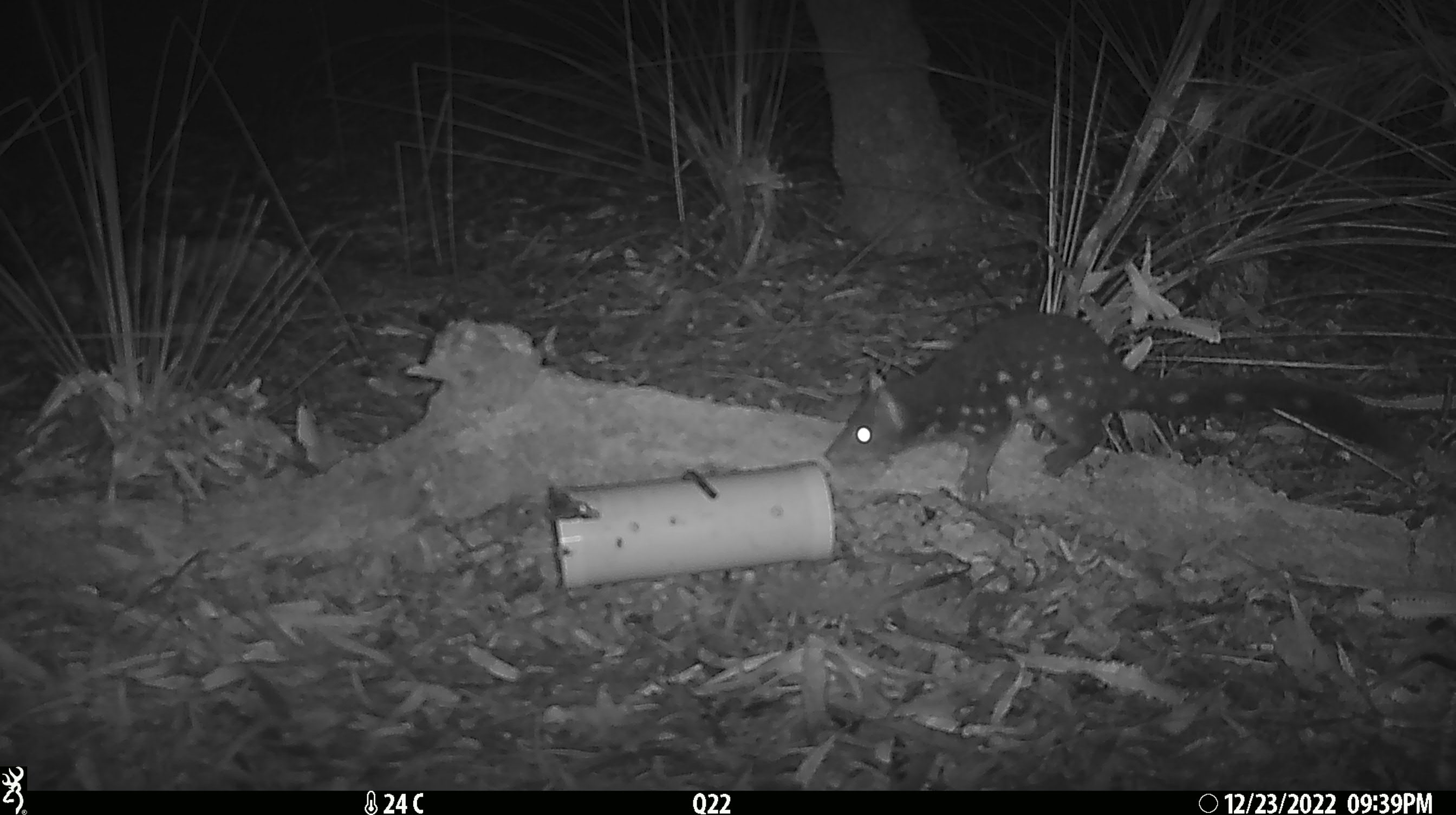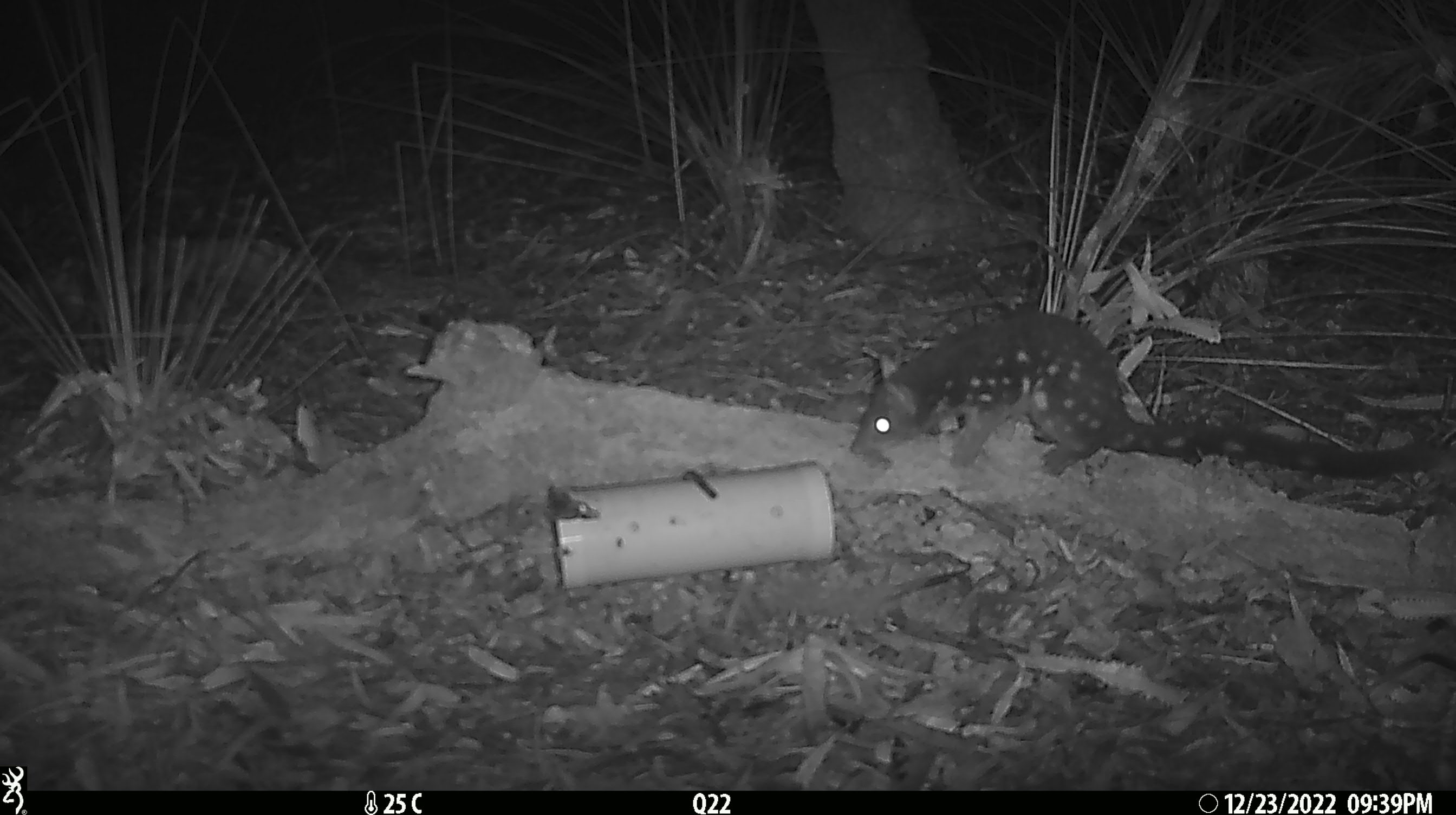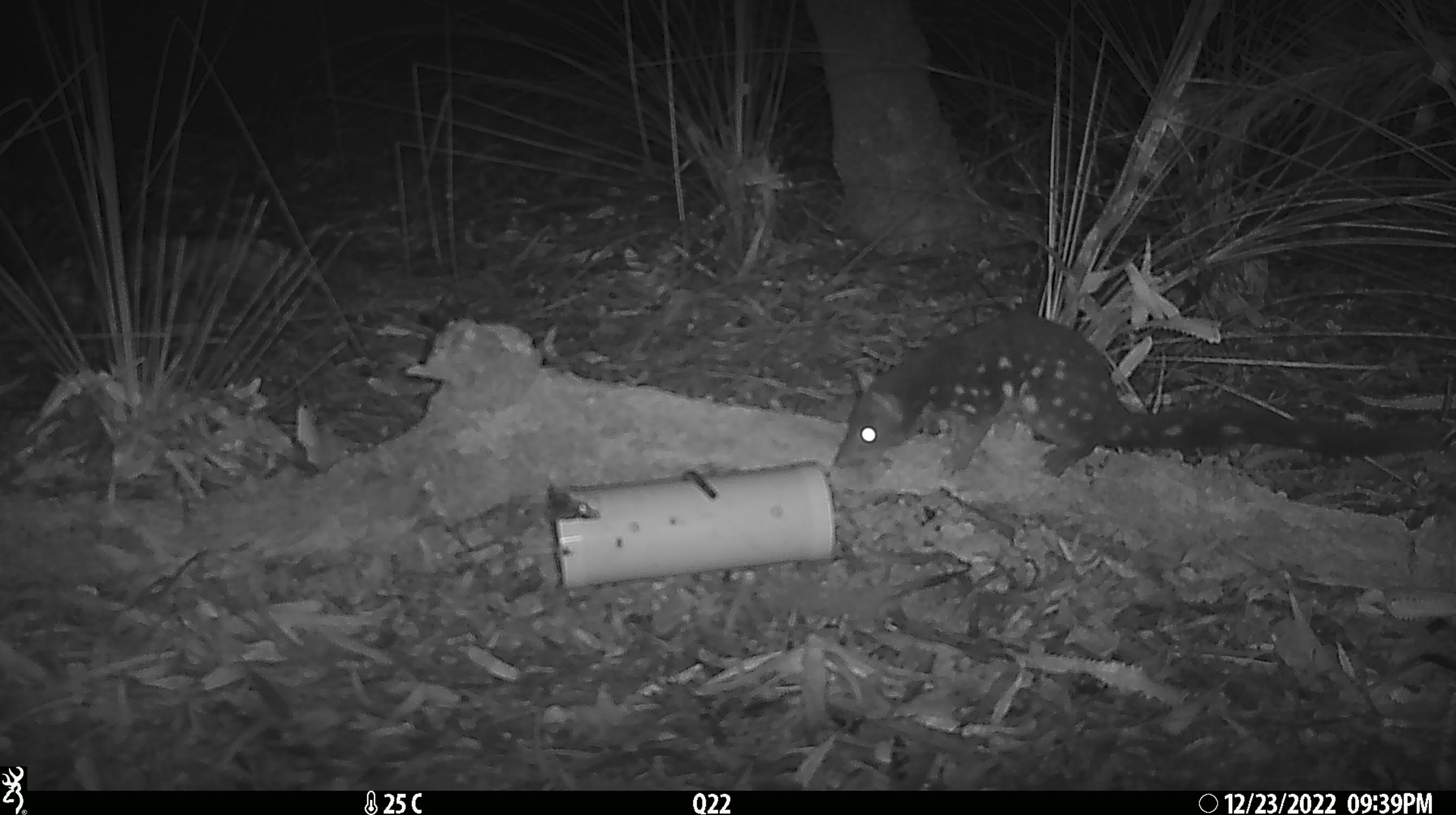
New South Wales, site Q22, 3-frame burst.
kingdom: Animalia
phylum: Chordata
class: Mammalia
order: Dasyuromorphia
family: Dasyuridae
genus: Dasyurus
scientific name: Dasyurus maculatus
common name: spotted-tailed quoll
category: quoll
Quoll (spotted-tailed quoll) (Dasyurus maculatus).